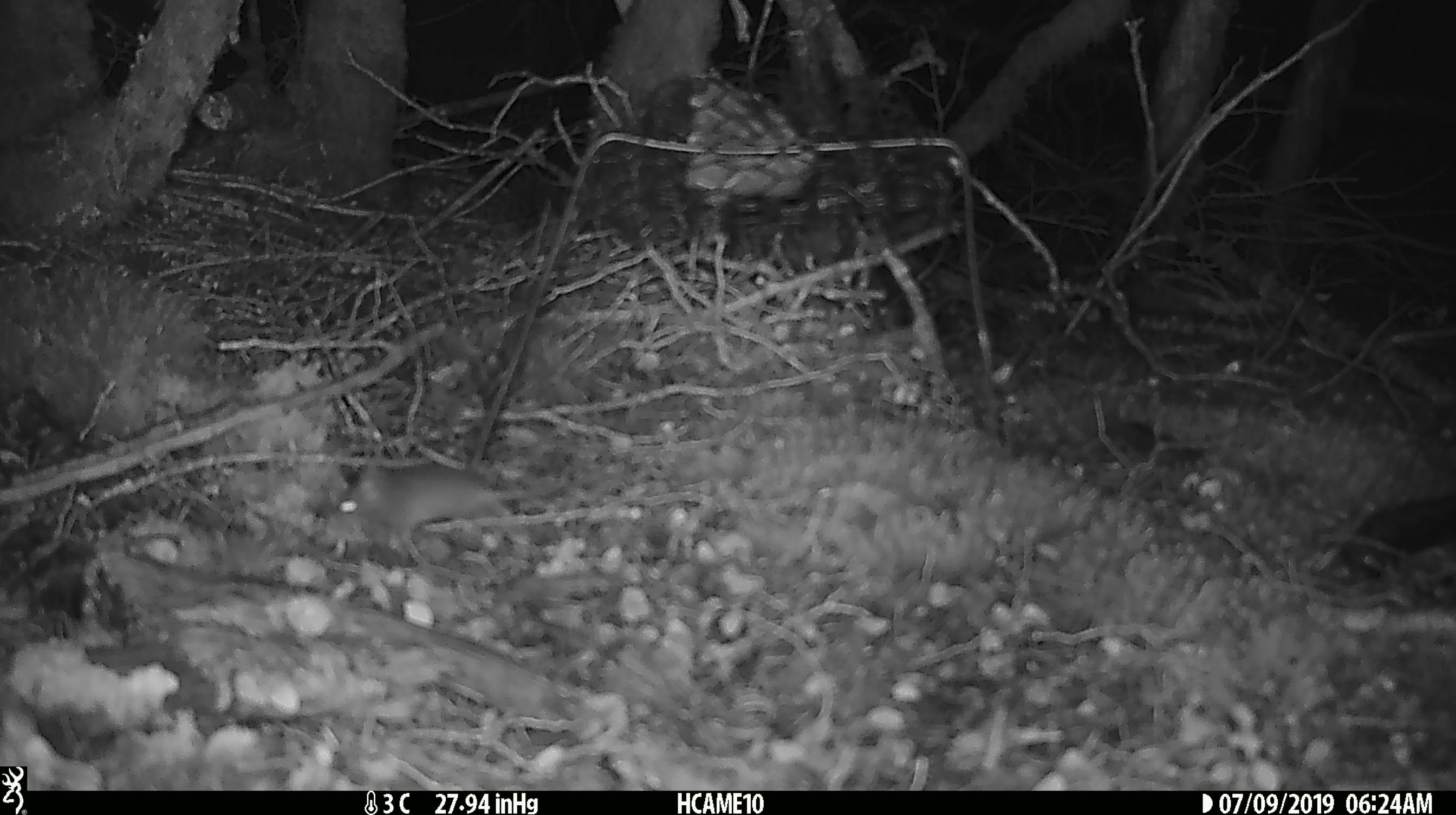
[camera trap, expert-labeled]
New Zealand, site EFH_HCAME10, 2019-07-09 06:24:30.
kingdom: Animalia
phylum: Chordata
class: Mammalia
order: Rodentia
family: Muridae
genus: Mus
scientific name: Mus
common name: mouse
Mouse (Mus).